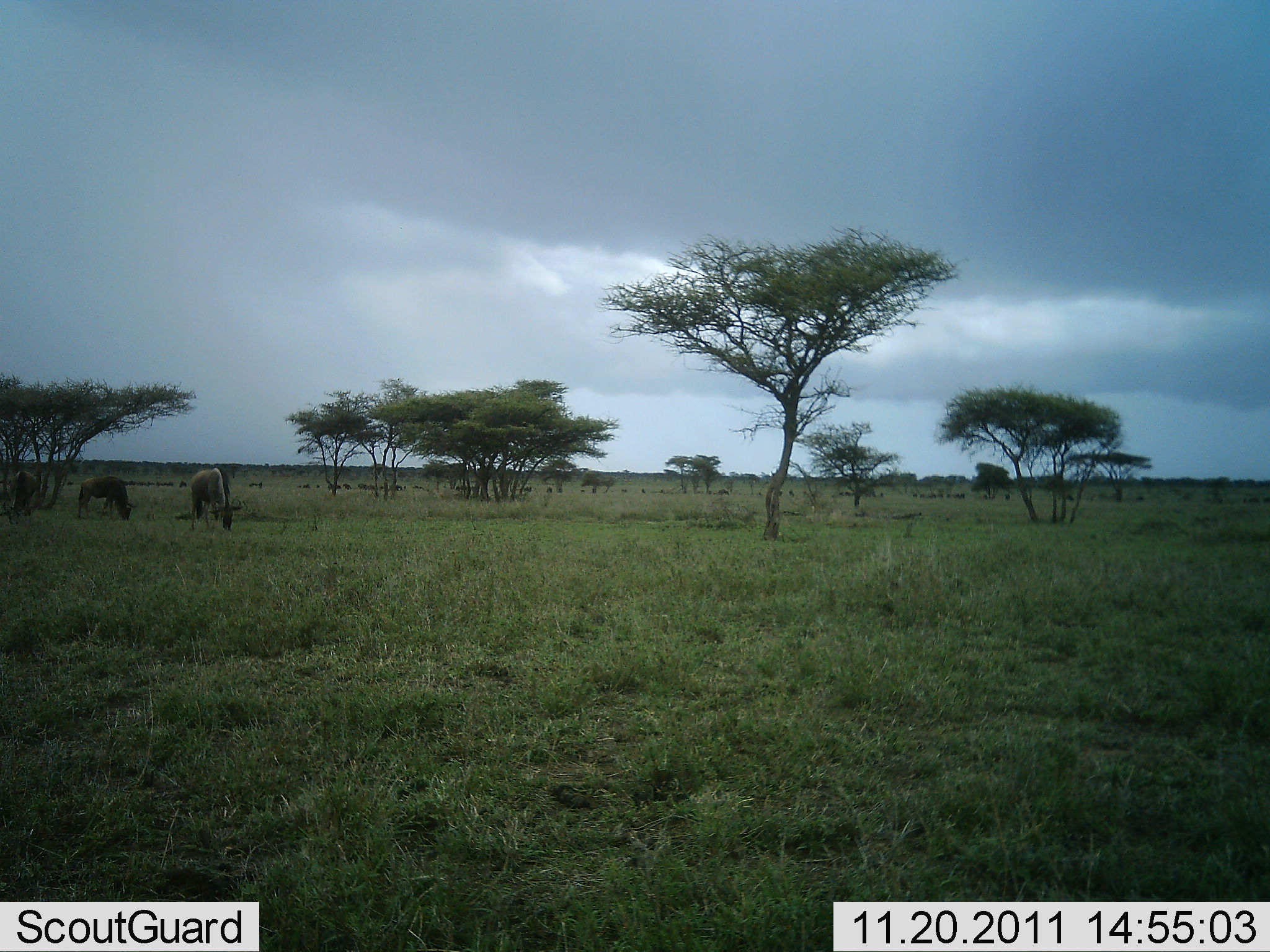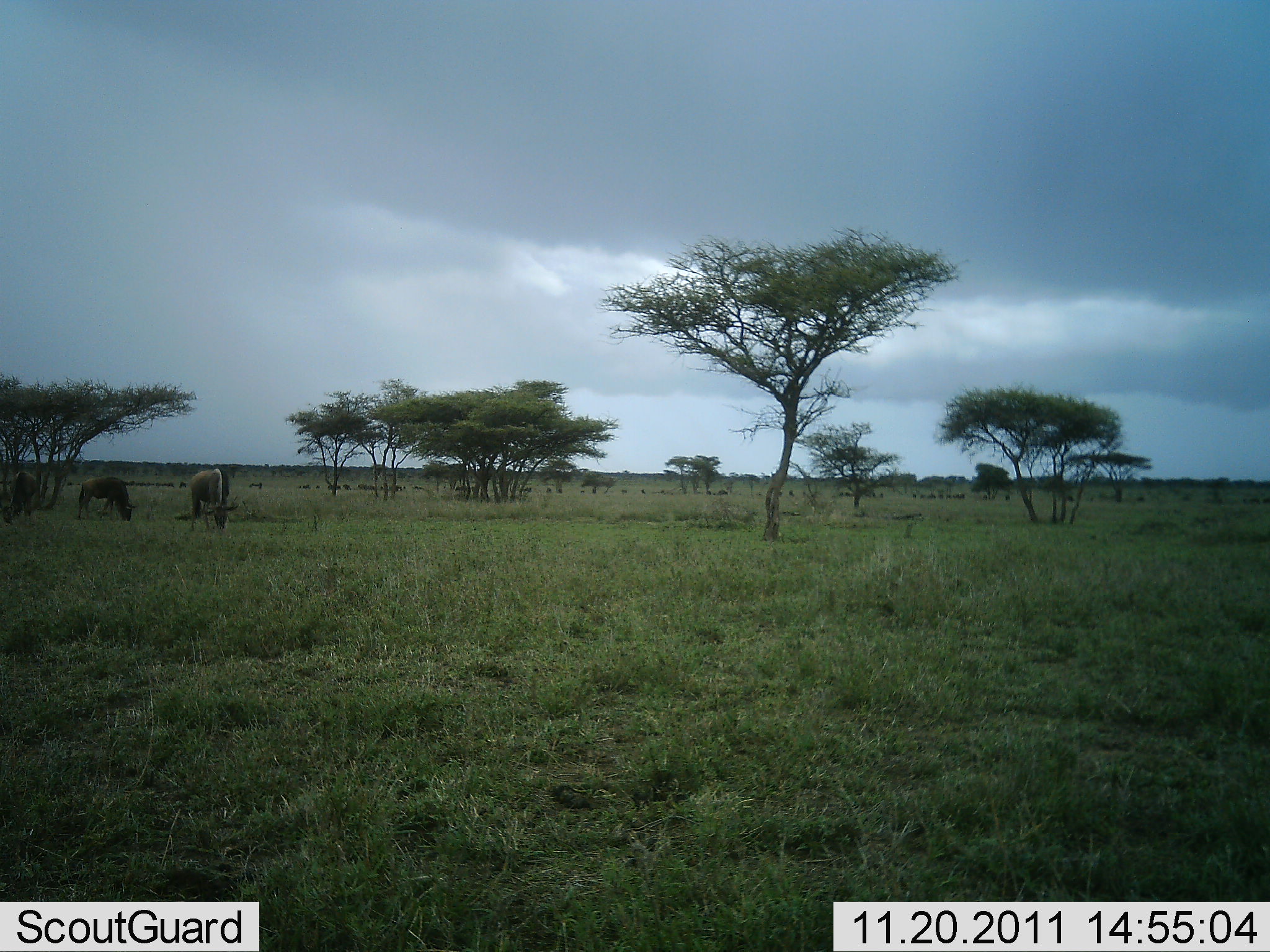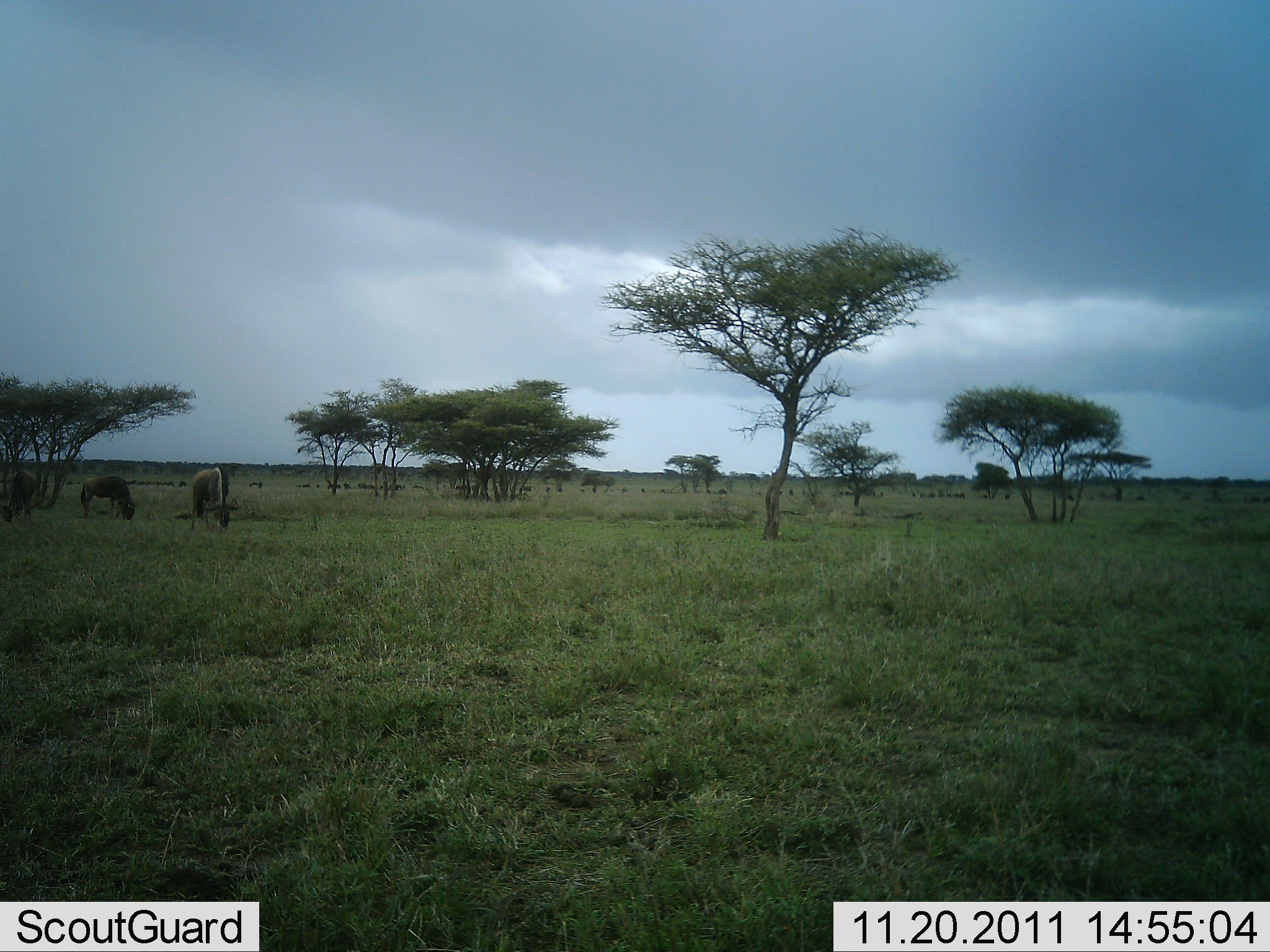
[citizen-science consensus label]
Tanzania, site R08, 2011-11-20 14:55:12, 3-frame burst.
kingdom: Animalia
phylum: Chordata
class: Mammalia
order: Artiodactyla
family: Bovidae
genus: Connochaetes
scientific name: Connochaetes taurinus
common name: blue wildebeest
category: wildebeest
Wildebeest (blue wildebeest) (Connochaetes taurinus), count 3. Behavior (volunteer vote fractions): standing 33%, resting 0%, moving 0%, interacting 0%. Young present (vote fraction): 0%. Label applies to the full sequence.